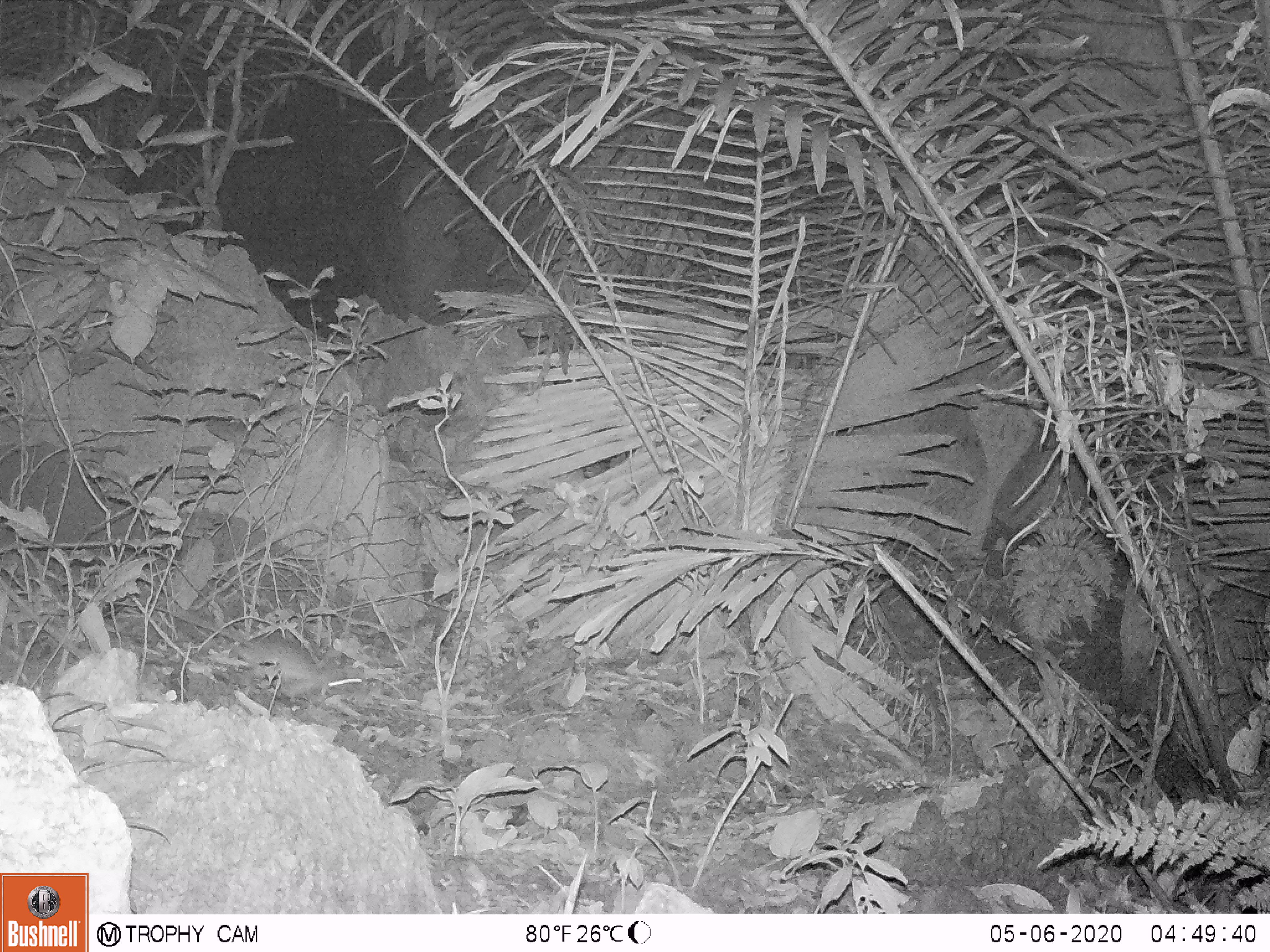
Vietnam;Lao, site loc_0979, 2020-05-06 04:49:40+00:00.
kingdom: Animalia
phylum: Chordata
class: Mammalia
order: Rodentia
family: Muridae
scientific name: Muridae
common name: old-world mice and rats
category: unidentified murid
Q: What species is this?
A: Unidentified murid (old-world mice and rats) (Muridae).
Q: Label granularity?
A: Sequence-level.